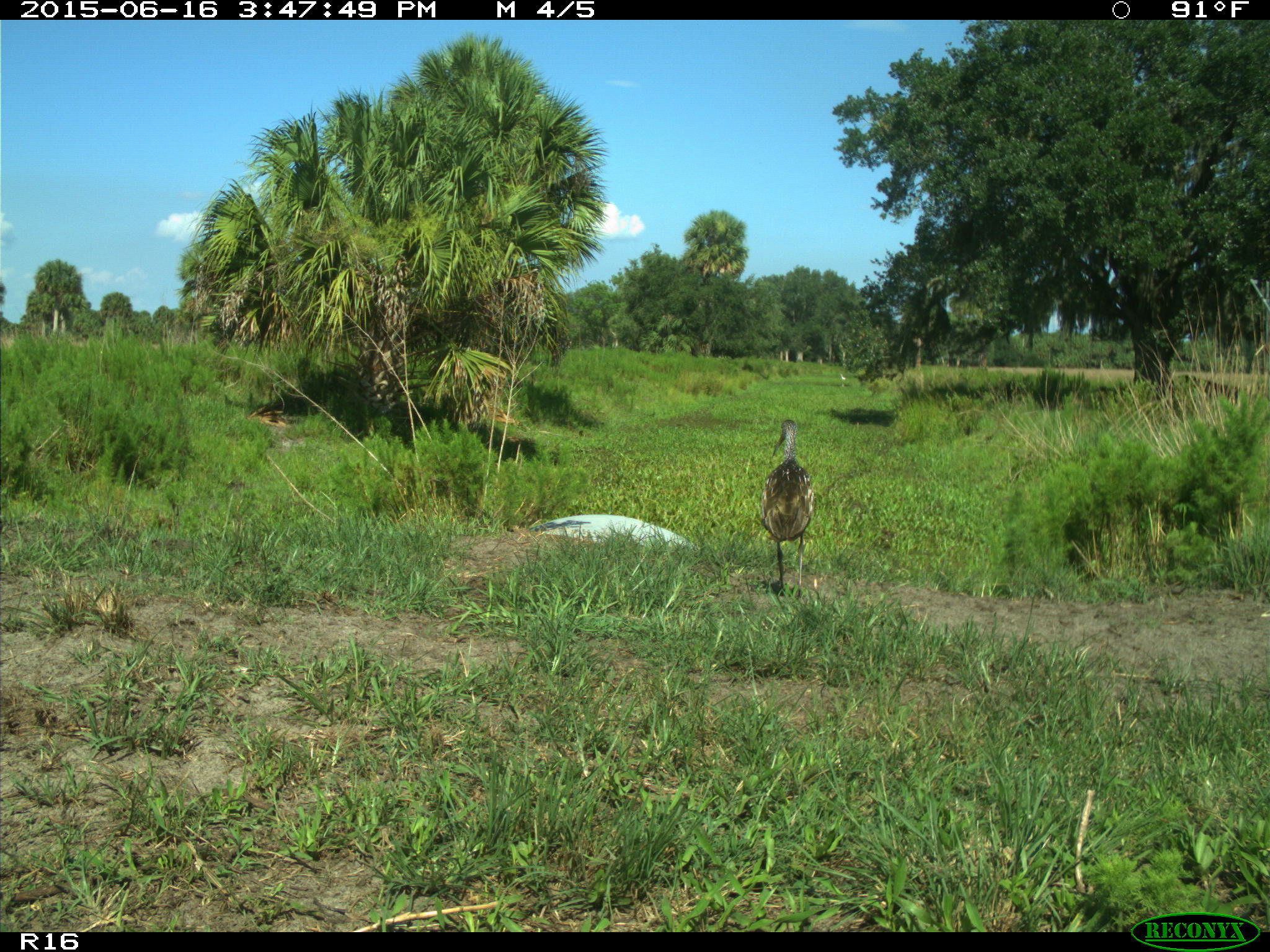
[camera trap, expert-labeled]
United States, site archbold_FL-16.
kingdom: Animalia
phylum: Chordata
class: Mammalia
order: Artiodactyla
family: Bovidae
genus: Bos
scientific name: Bos taurus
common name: domestic cow